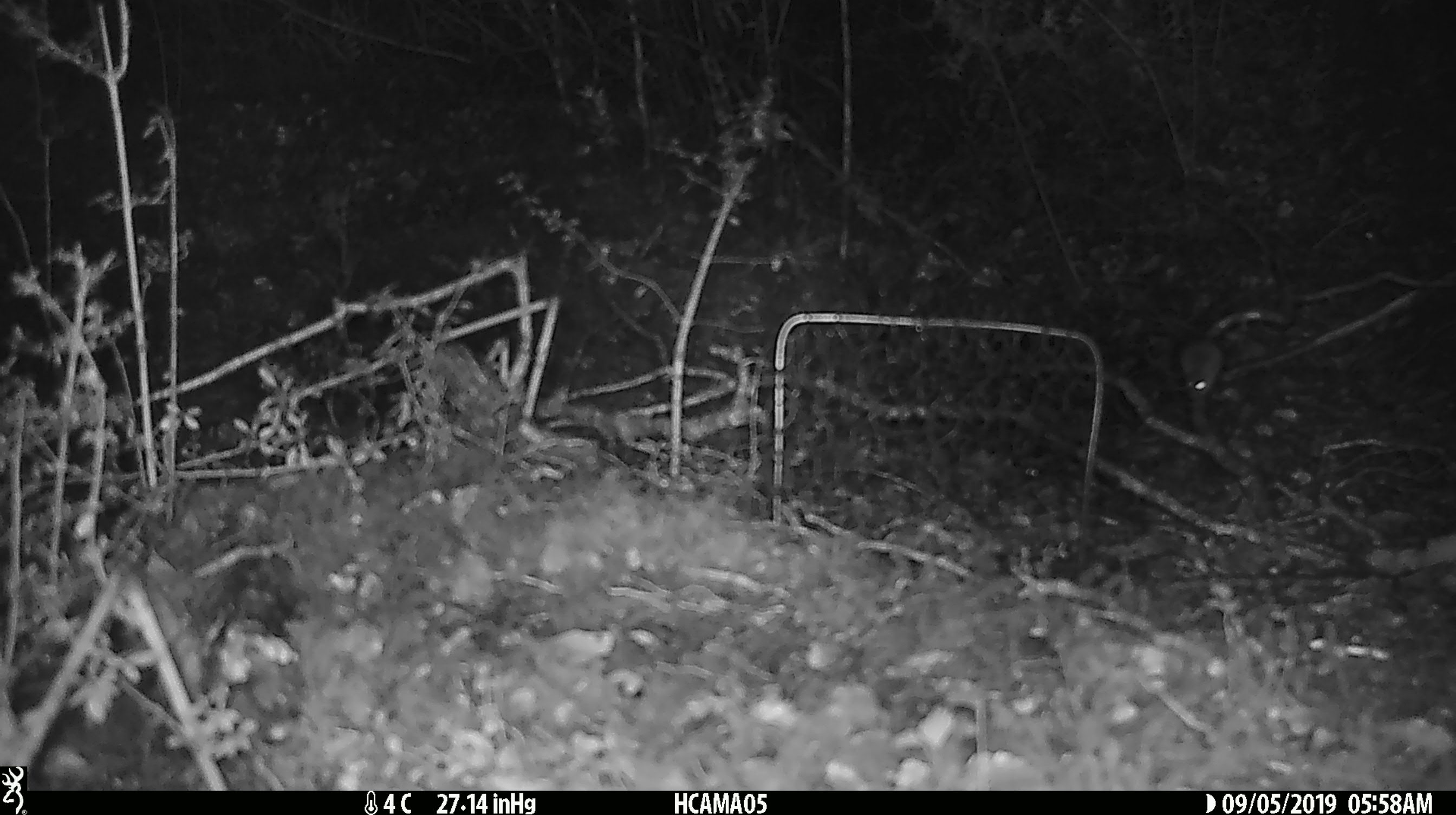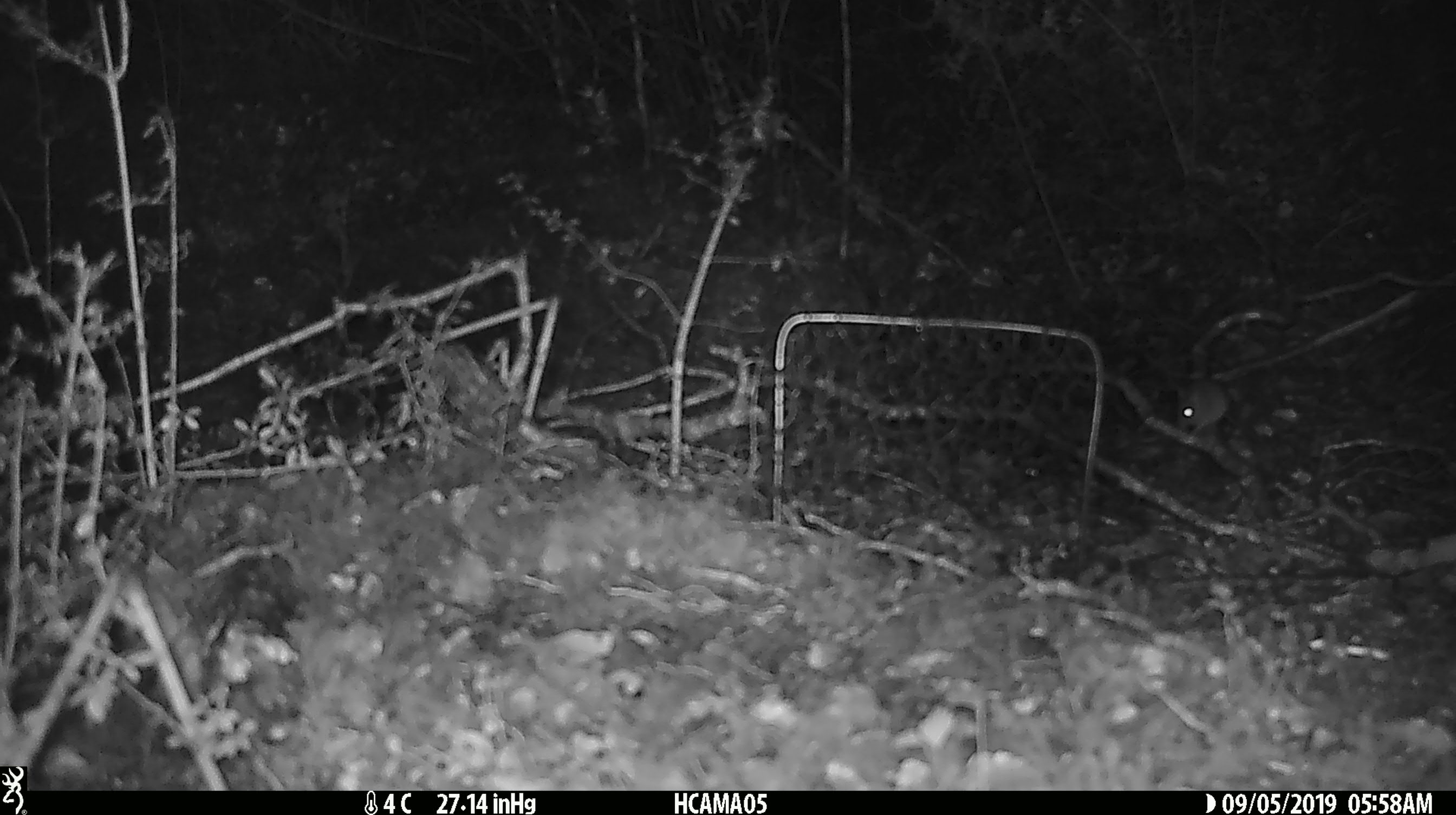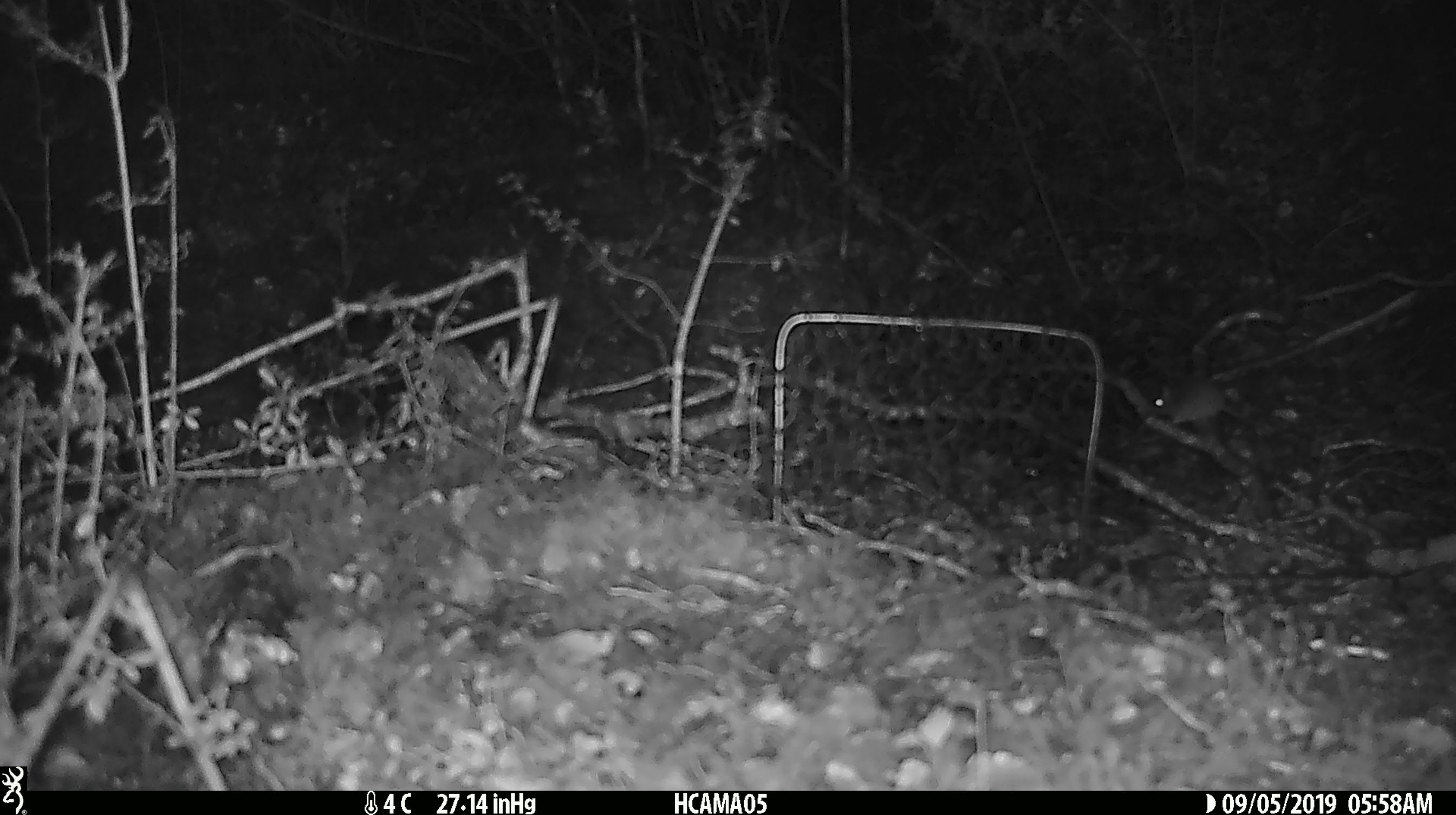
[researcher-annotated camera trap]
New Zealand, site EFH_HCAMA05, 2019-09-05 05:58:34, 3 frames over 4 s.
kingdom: Animalia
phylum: Chordata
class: Mammalia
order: Rodentia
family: Muridae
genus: Mus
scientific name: Mus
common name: mouse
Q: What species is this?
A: Mouse (Mus).